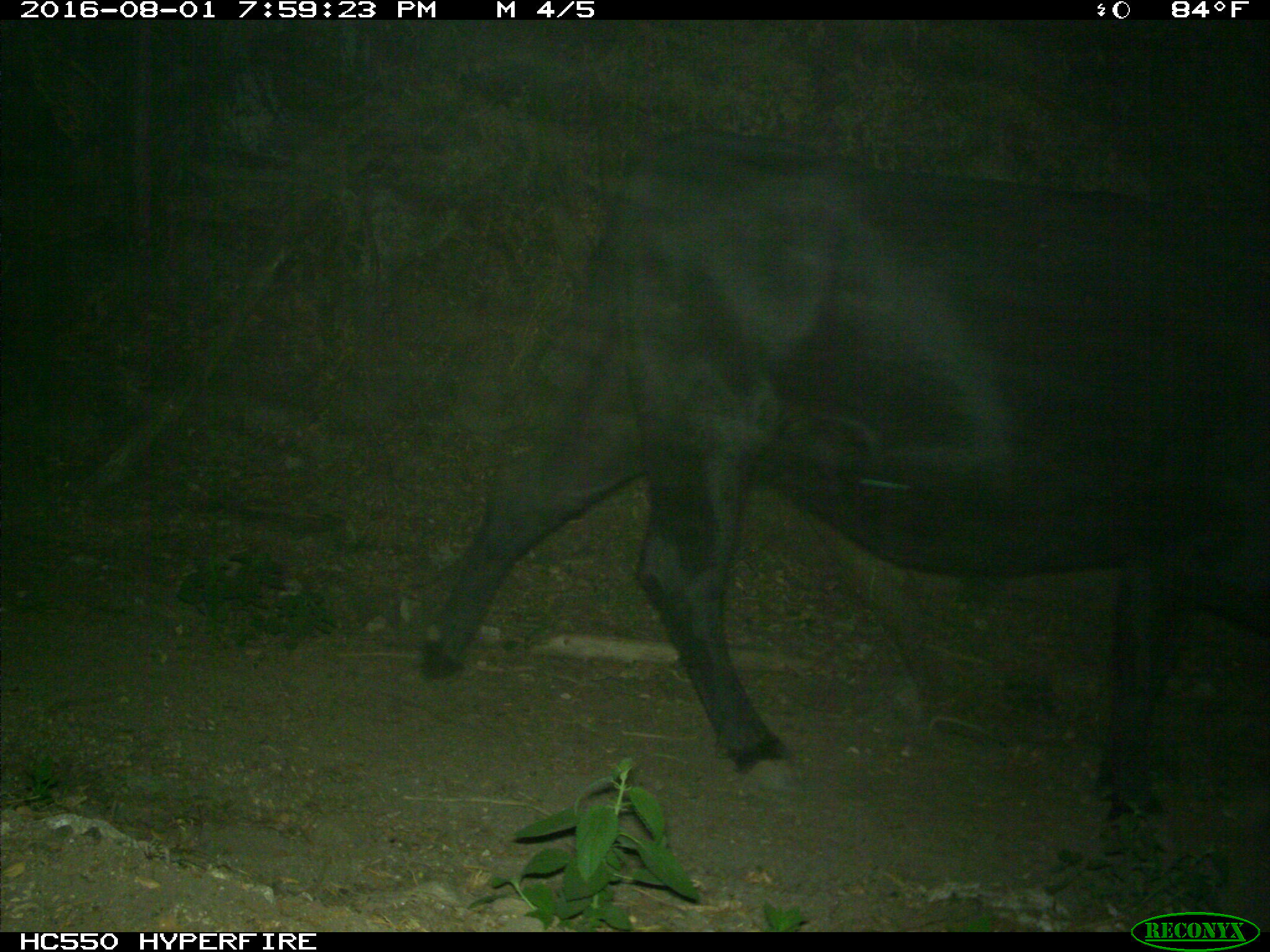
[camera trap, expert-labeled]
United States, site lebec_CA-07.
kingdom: Animalia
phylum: Chordata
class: Mammalia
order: Artiodactyla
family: Bovidae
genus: Bos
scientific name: Bos taurus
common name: domestic cow